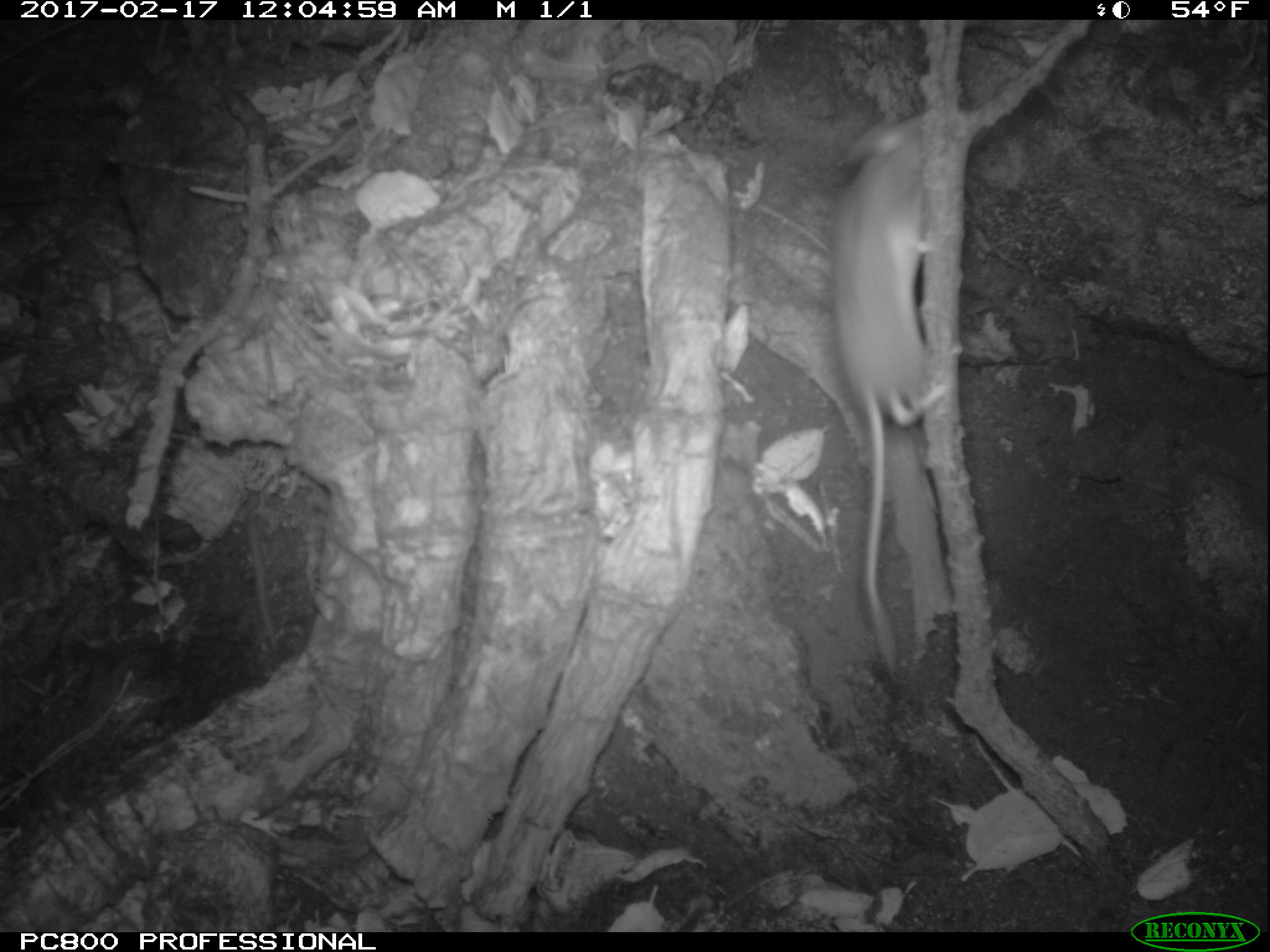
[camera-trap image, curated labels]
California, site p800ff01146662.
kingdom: Animalia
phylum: Chordata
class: Mammalia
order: Rodentia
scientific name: Rodentia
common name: rodent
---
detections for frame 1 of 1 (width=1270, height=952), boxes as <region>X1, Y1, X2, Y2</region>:
rodent: <region>829, 110, 957, 677</region>